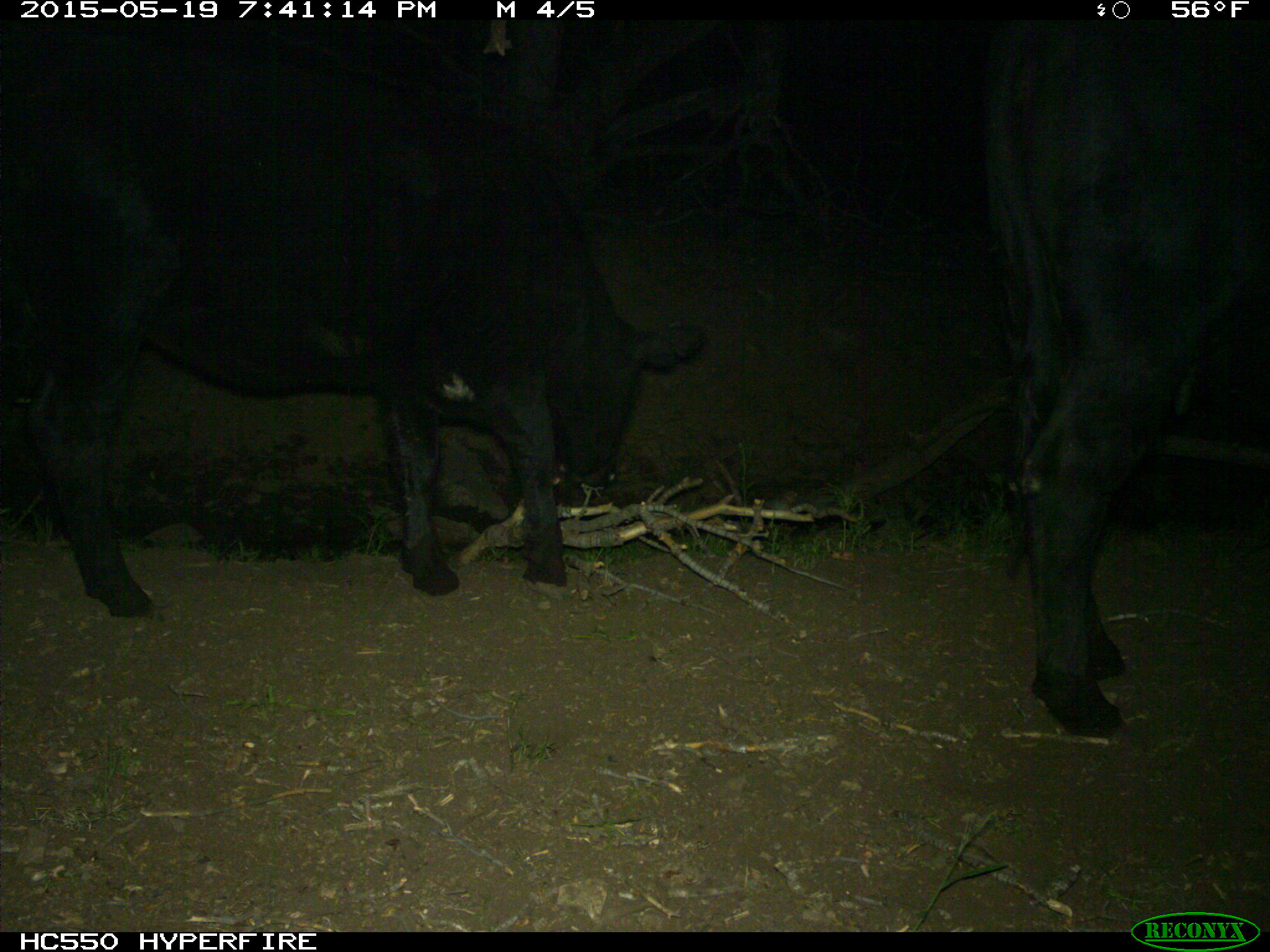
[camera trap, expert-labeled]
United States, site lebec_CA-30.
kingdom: Animalia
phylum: Chordata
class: Mammalia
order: Artiodactyla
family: Bovidae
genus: Bos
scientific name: Bos taurus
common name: domestic cow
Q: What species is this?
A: Bos taurus (domestic cow).